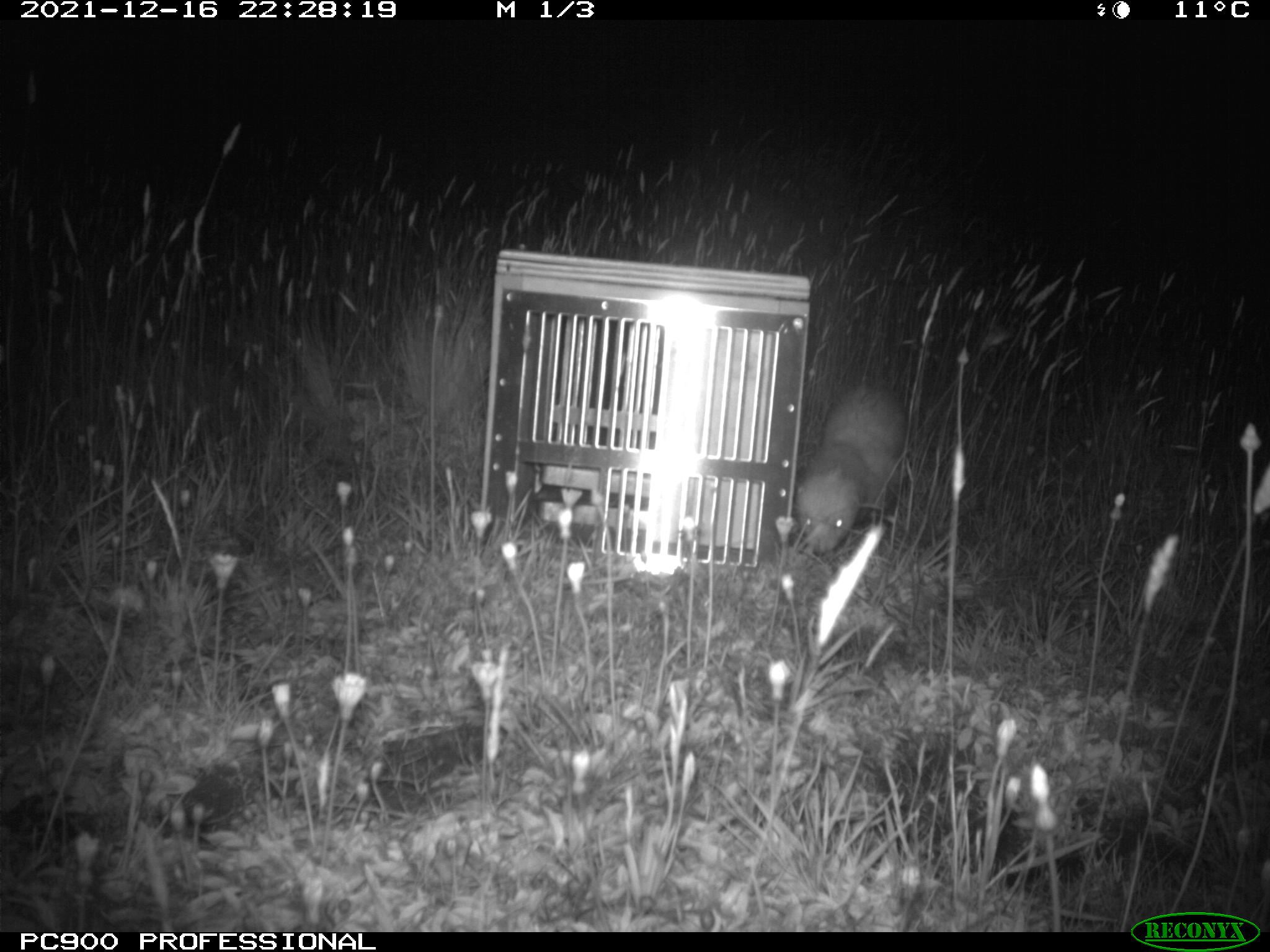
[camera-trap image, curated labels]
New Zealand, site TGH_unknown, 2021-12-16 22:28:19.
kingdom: Animalia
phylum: Chordata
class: Mammalia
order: Carnivora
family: Mustelidae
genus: Mustela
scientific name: Mustela furo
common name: ferret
Ferret (Mustela furo).